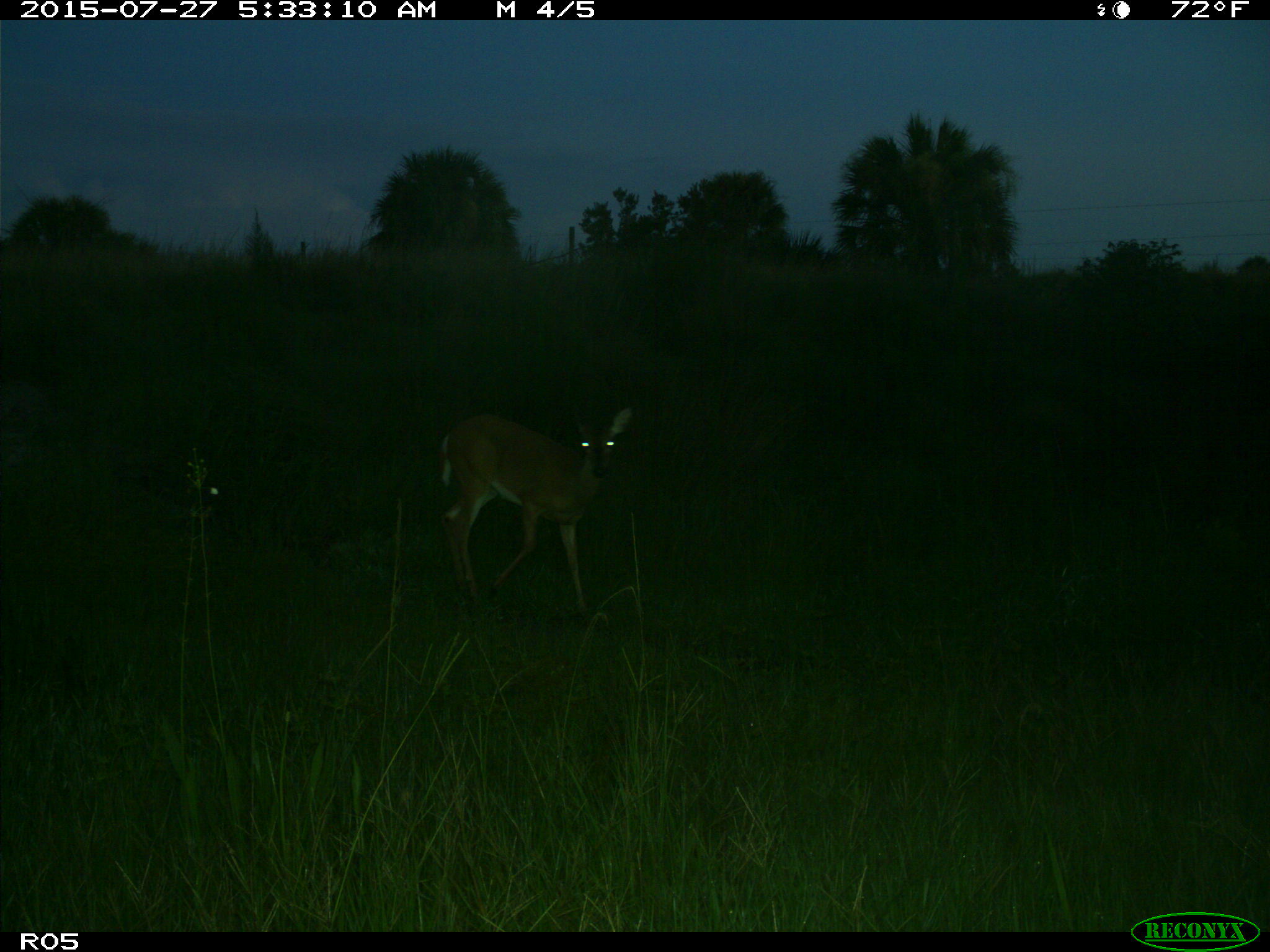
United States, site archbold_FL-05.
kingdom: Animalia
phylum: Chordata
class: Mammalia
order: Artiodactyla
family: Cervidae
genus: Odocoileus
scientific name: Odocoileus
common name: deer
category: unidentified deer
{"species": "unidentified deer (deer) (Odocoileus)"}